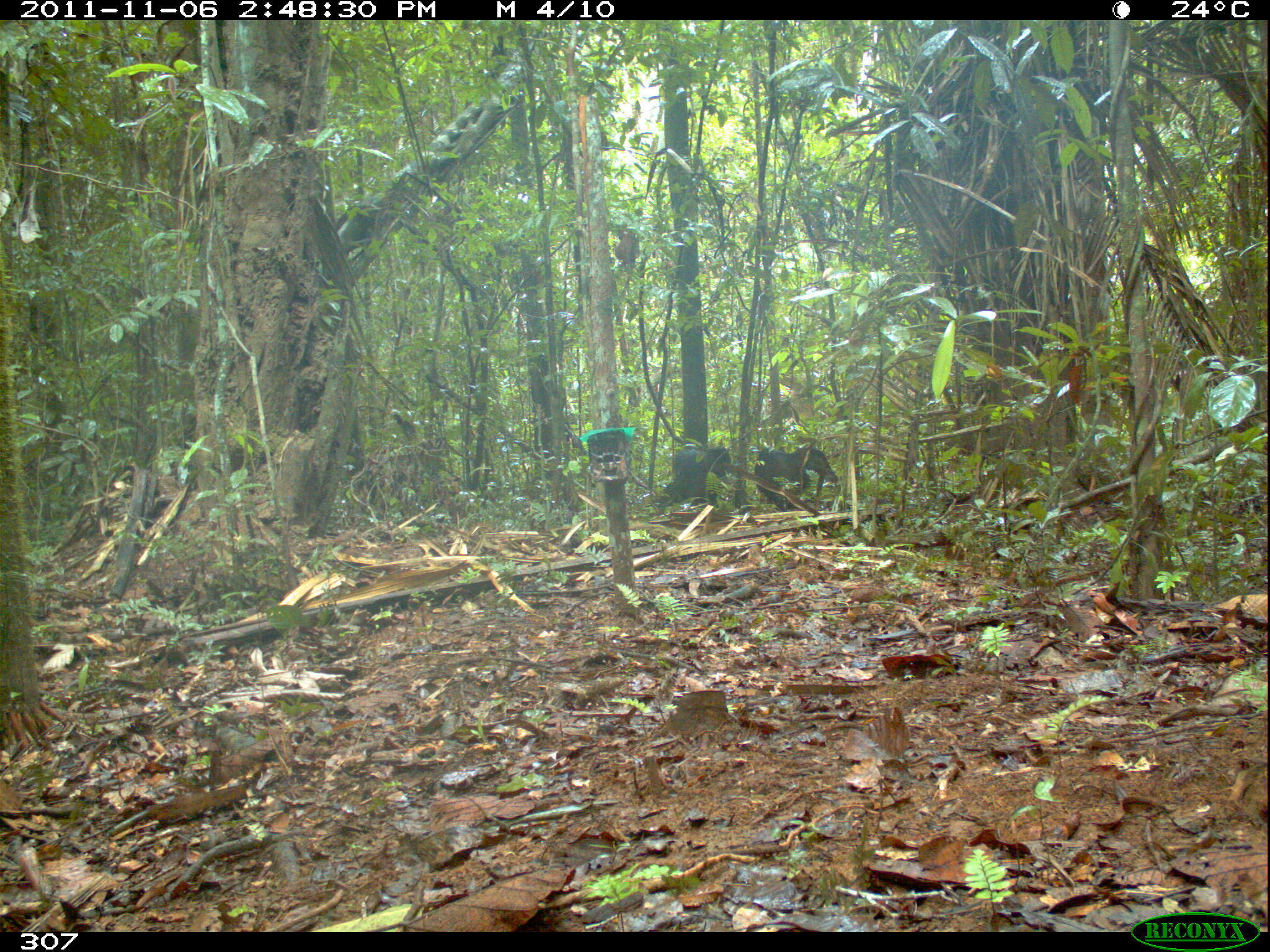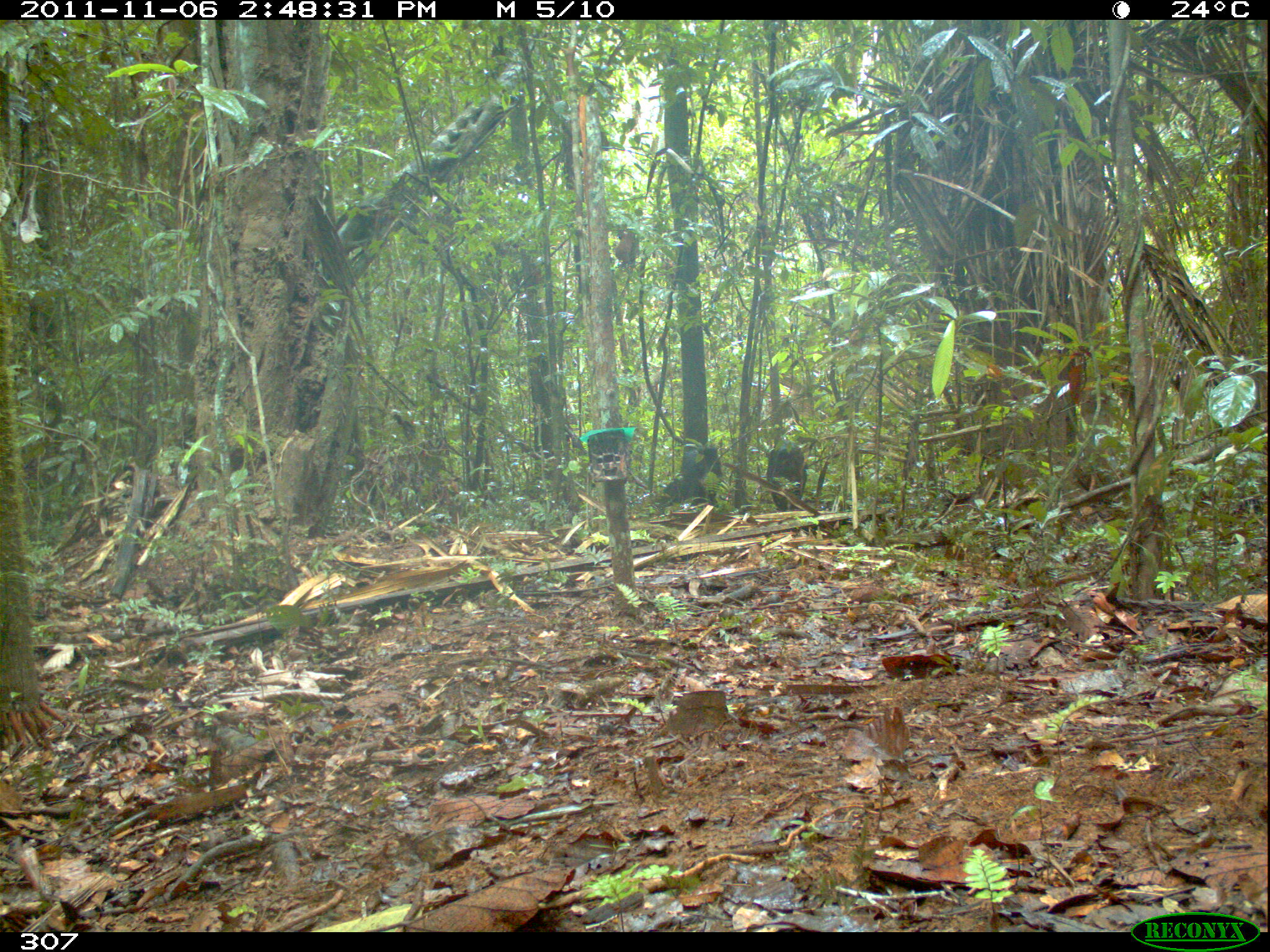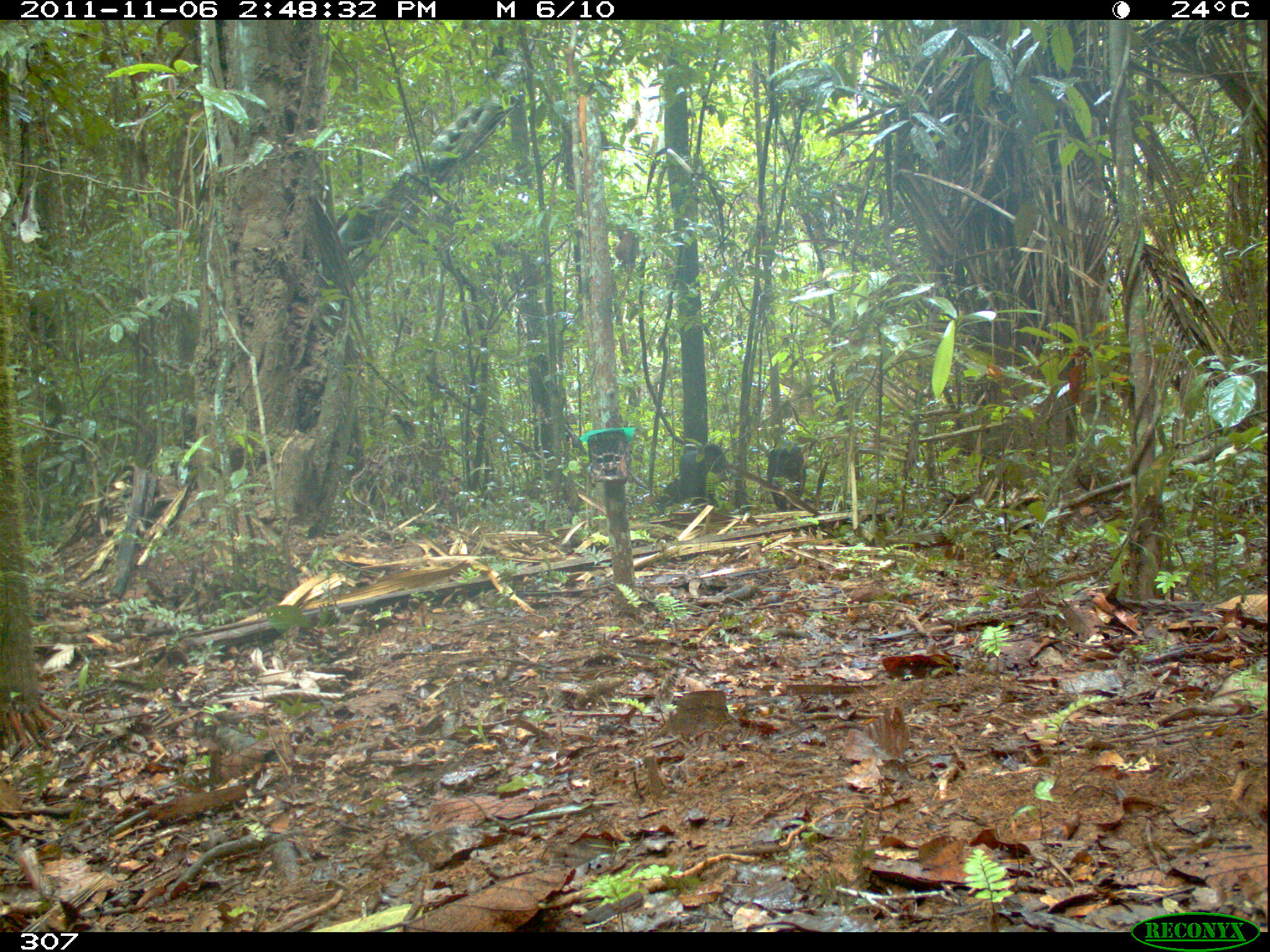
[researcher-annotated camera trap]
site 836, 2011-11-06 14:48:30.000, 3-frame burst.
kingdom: Animalia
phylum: Chordata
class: Mammalia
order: Artiodactyla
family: Tayassuidae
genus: Tayassu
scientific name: Tayassu pecari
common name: white-lipped peccary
Tayassu pecari (white-lipped peccary).